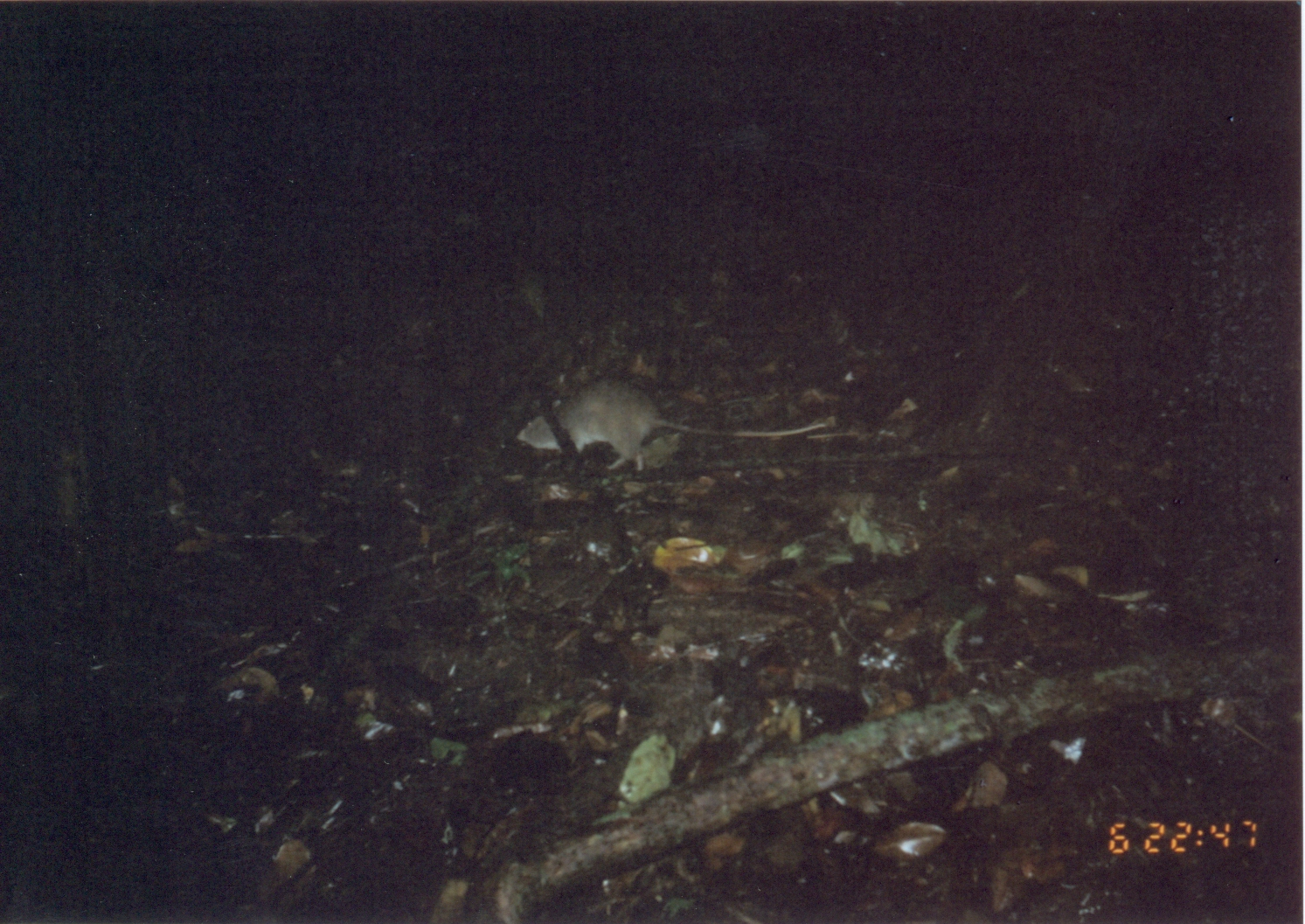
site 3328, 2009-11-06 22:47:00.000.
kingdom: Animalia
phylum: Chordata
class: Mammalia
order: Rodentia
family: Nesomyidae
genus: Cricetomys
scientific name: Cricetomys gambianus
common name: african giant pouched rat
Cricetomys gambianus (african giant pouched rat), count 1.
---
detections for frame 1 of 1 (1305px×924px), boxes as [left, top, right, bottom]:
cricetomys gambianus: [513, 378, 826, 474]